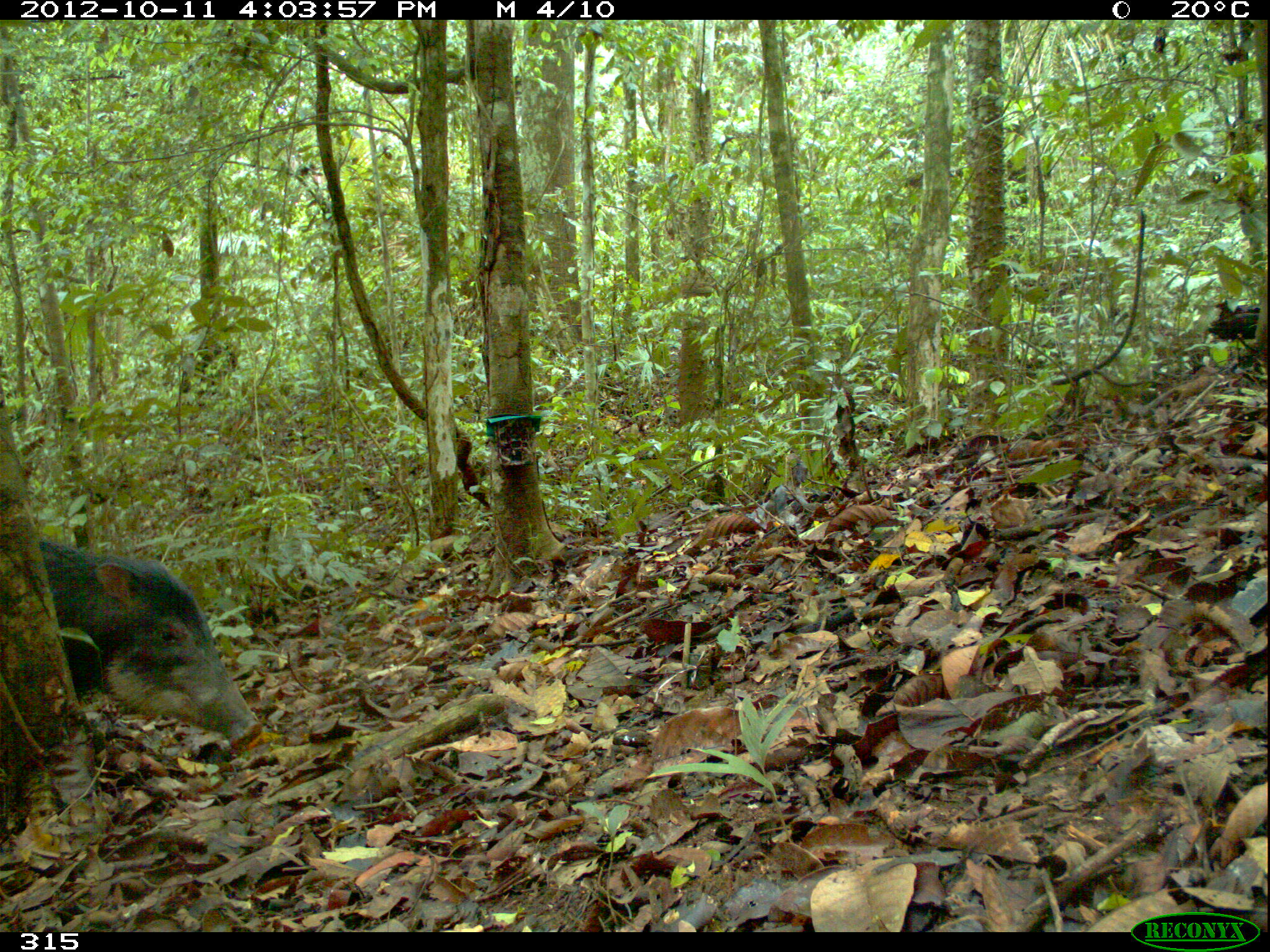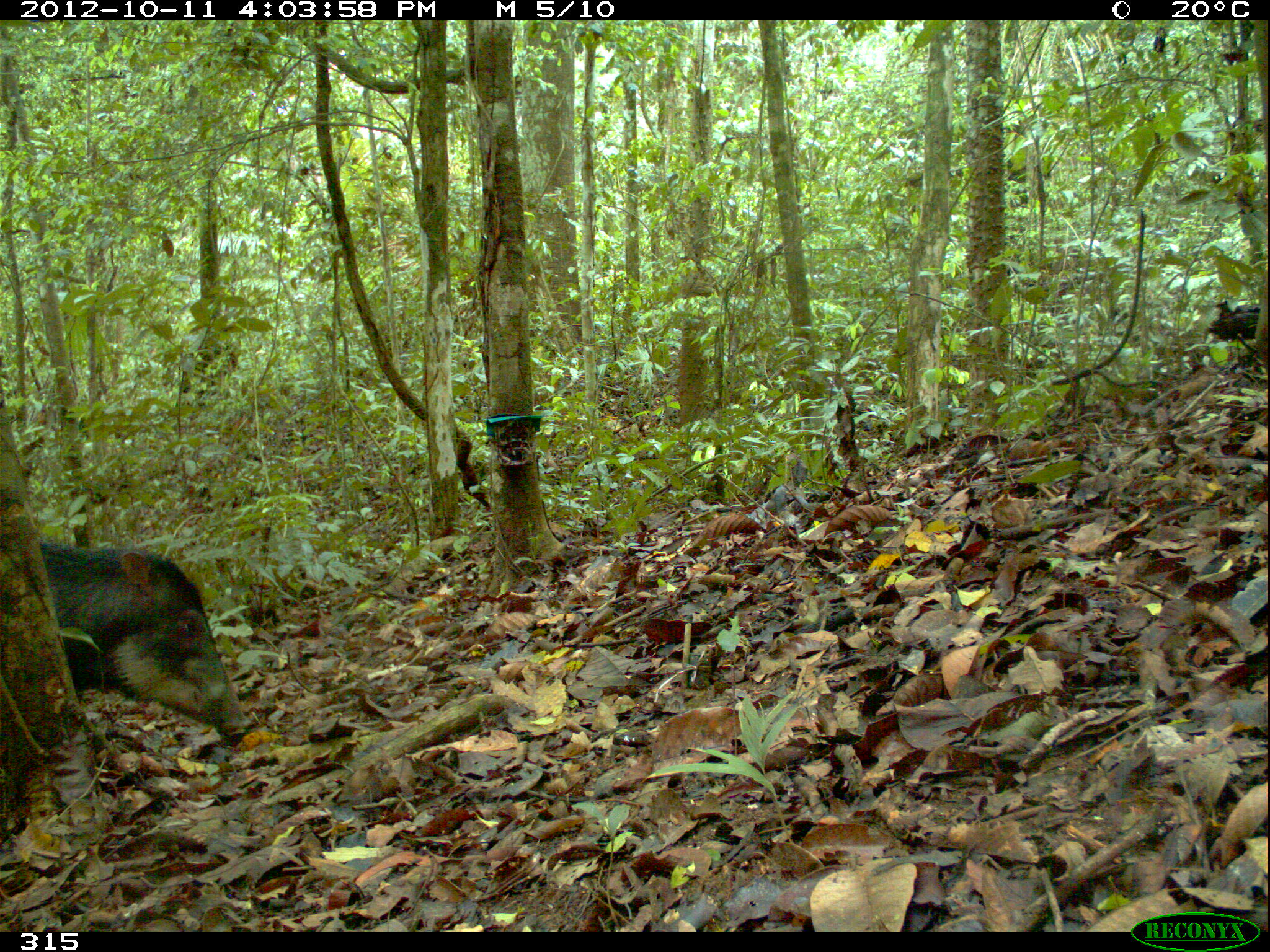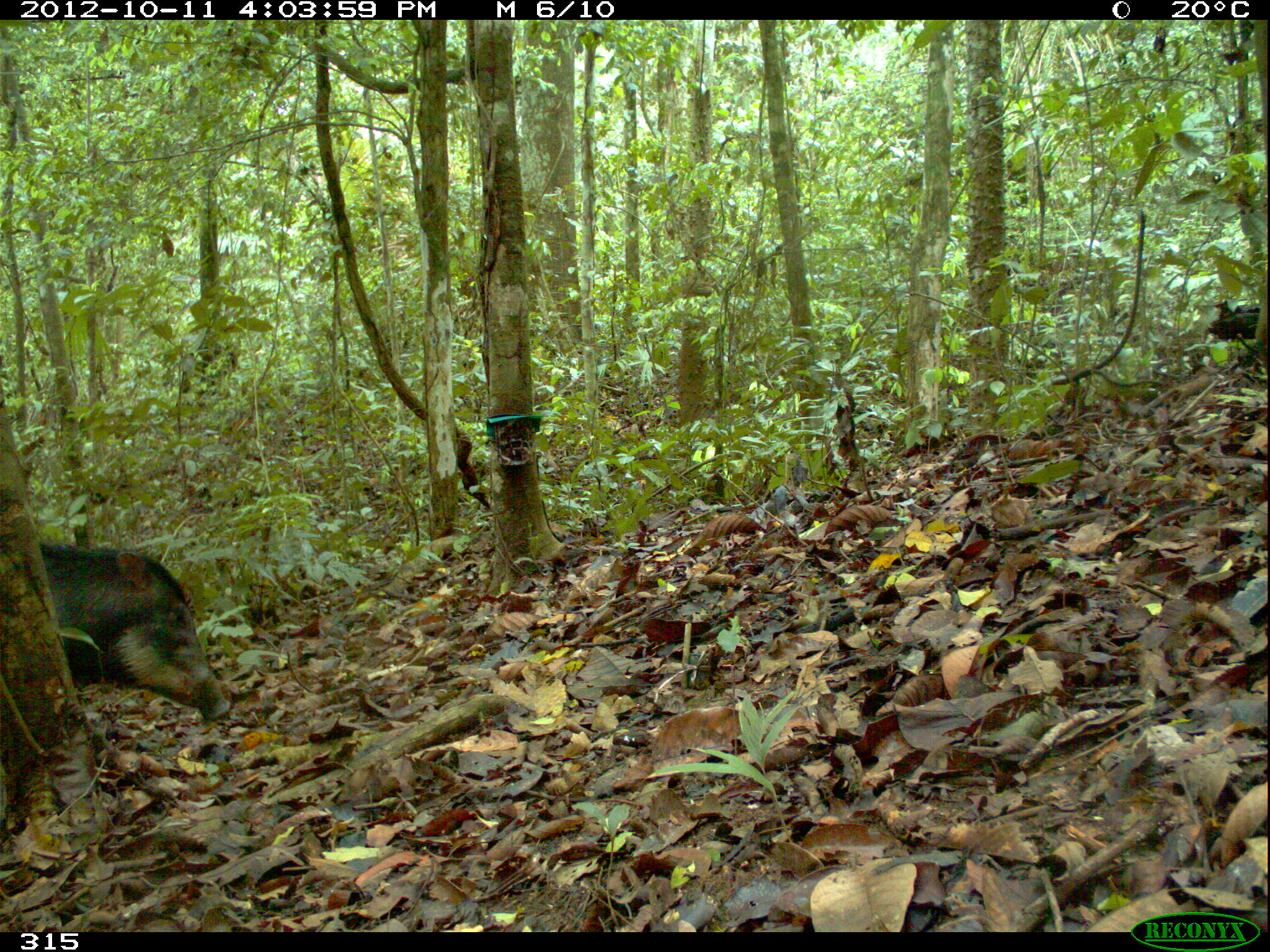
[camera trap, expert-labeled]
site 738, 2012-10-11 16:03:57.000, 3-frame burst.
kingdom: Animalia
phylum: Chordata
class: Mammalia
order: Artiodactyla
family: Tayassuidae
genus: Tayassu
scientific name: Tayassu pecari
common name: white-lipped peccary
Tayassu pecari (white-lipped peccary).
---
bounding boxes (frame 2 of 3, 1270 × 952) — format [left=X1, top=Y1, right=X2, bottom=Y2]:
tayassu pecari: [left=37, top=538, right=250, bottom=748]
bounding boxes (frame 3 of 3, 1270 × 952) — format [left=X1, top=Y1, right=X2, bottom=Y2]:
tayassu pecari: [left=37, top=538, right=230, bottom=721]